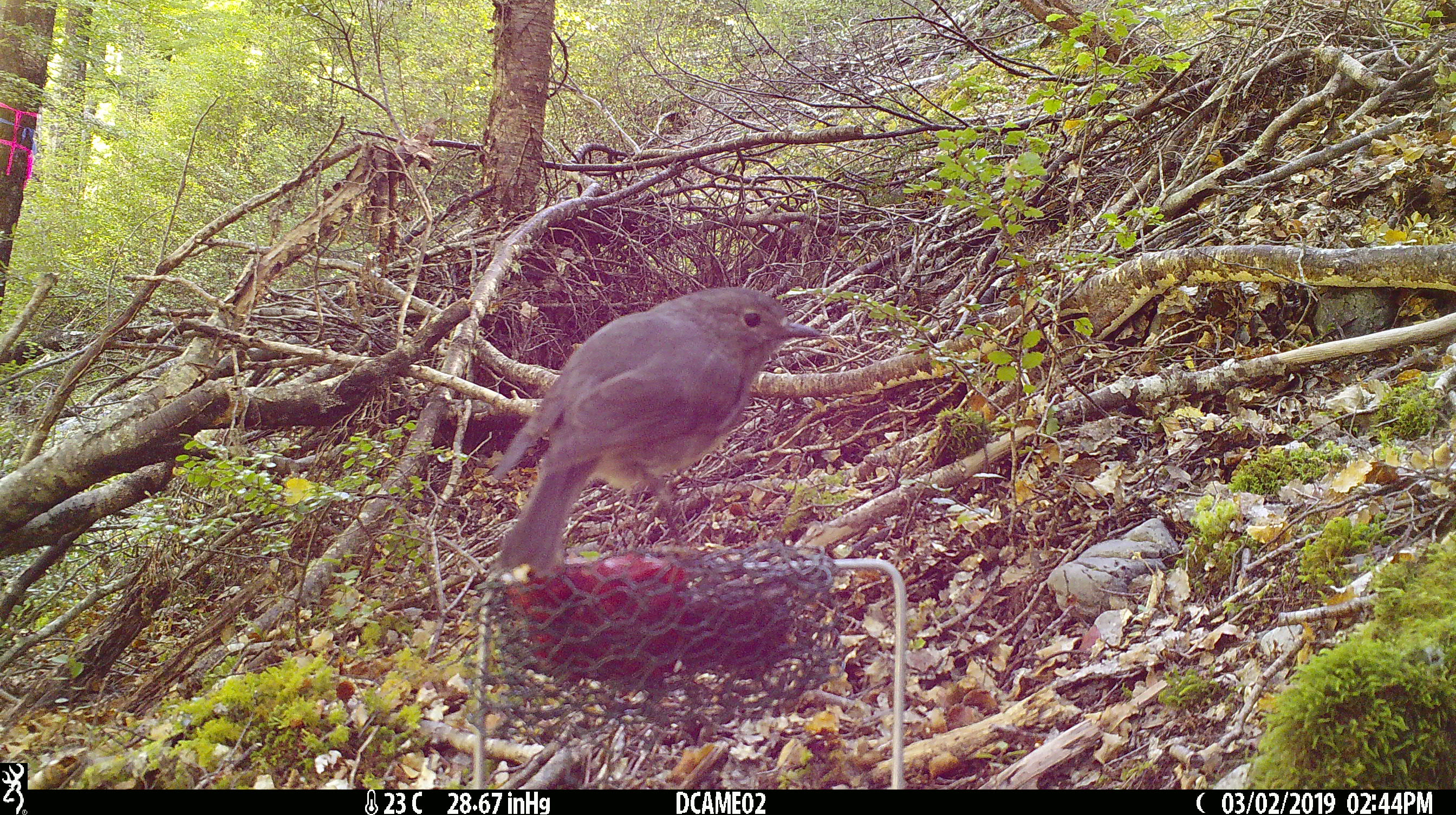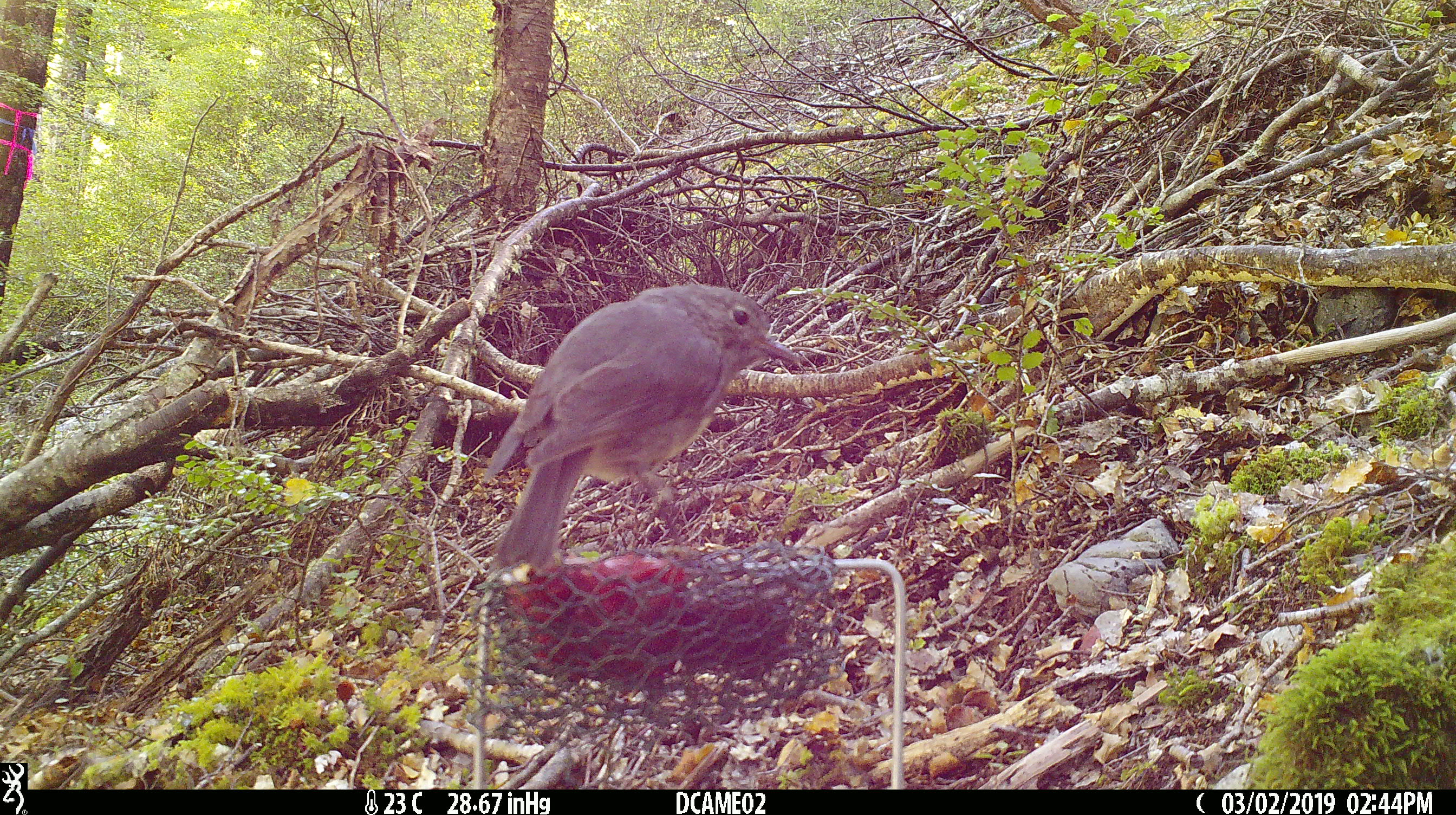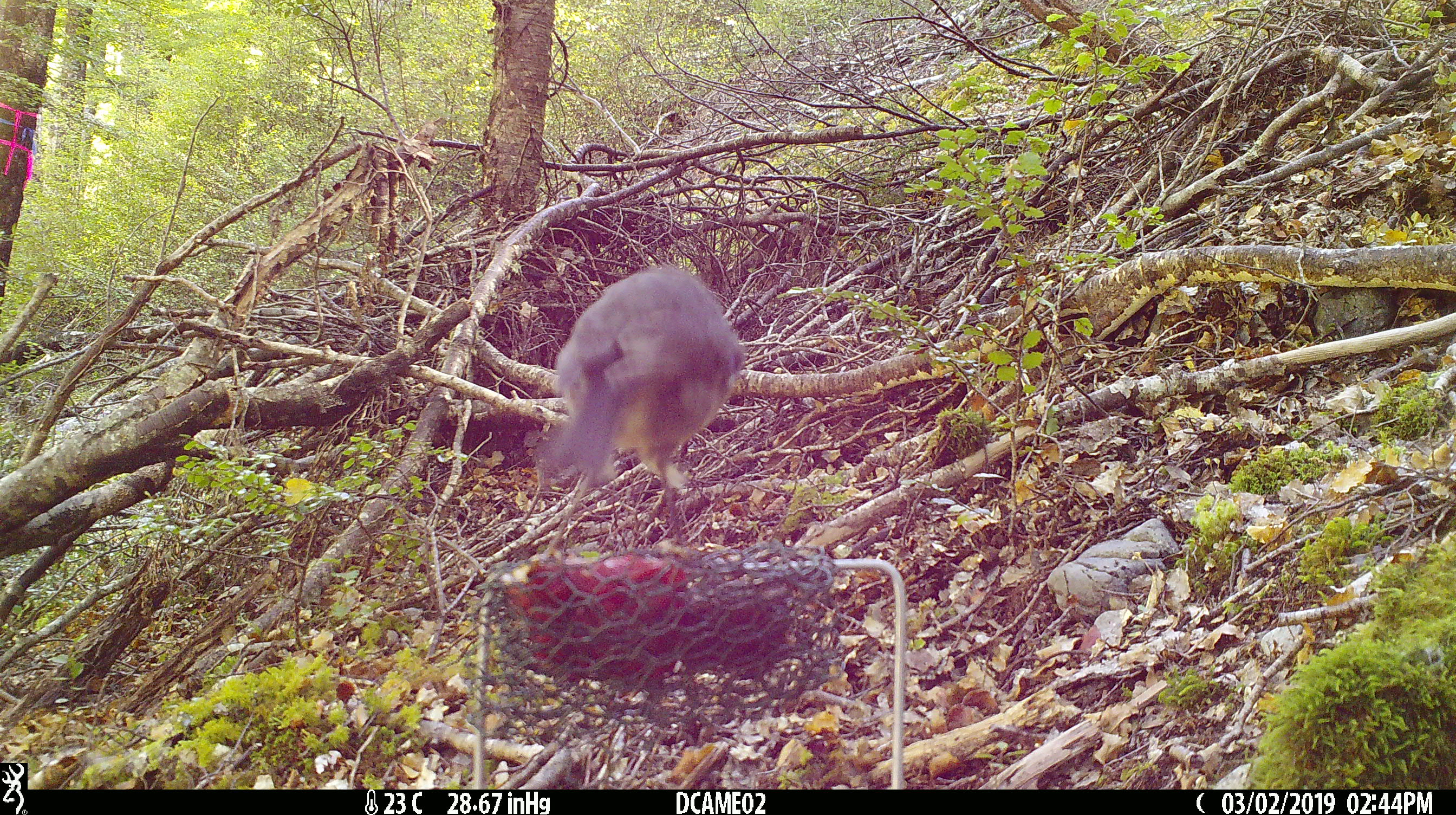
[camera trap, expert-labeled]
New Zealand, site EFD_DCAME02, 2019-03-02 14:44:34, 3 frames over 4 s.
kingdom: Animalia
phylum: Chordata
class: Aves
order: Passeriformes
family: Petroicidae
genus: Petroica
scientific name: Petroica australis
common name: new zealand robin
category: robin